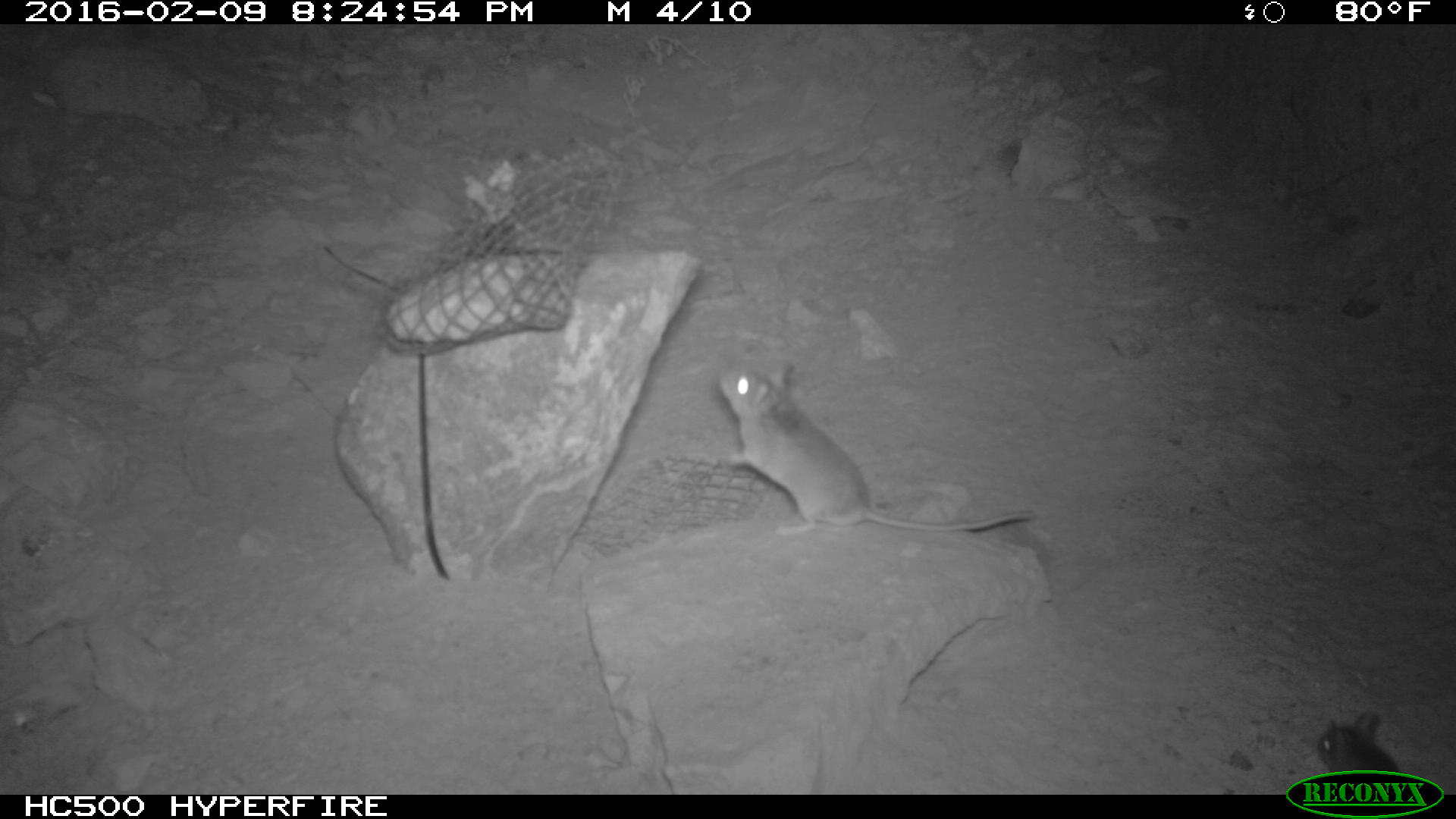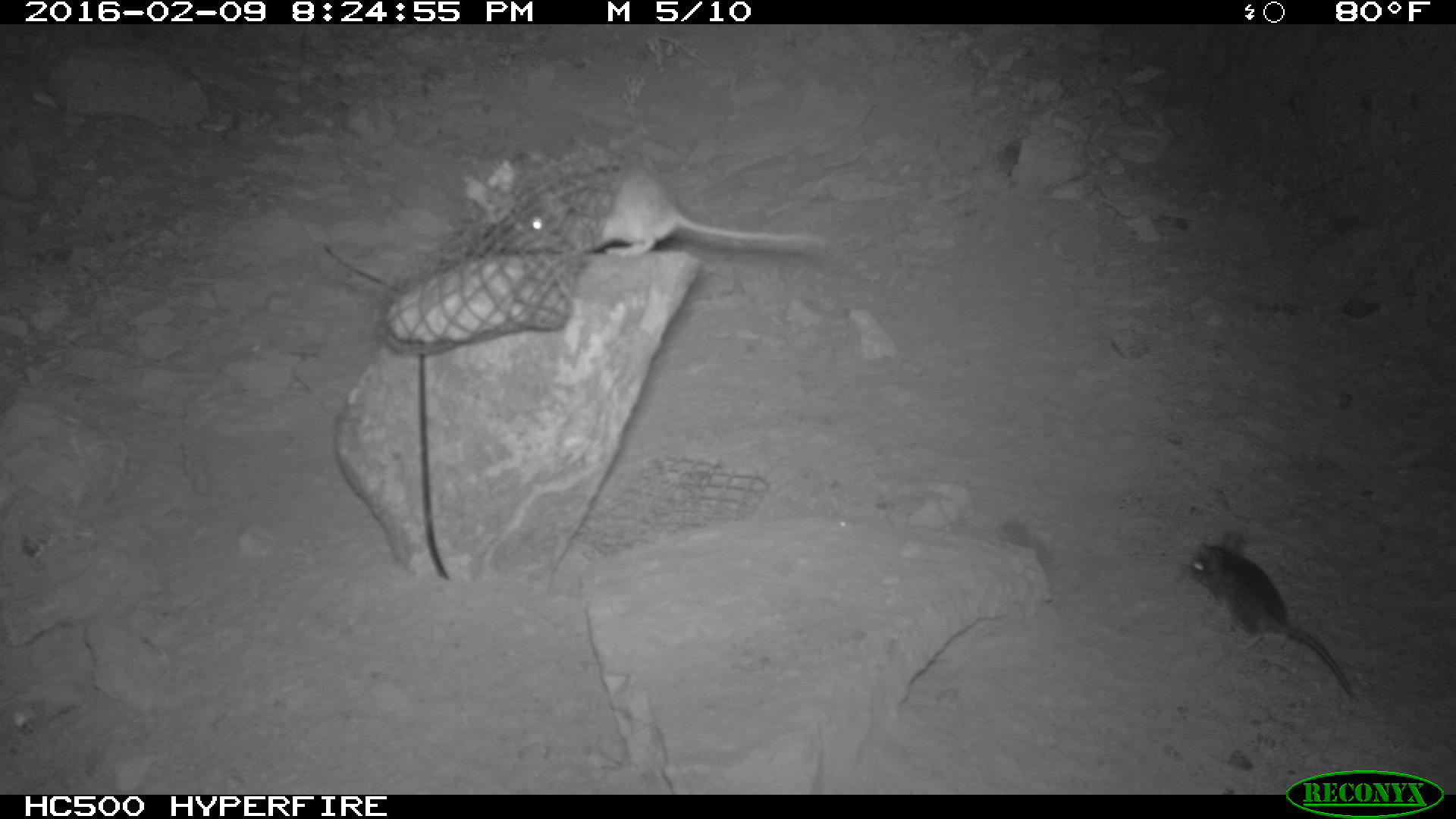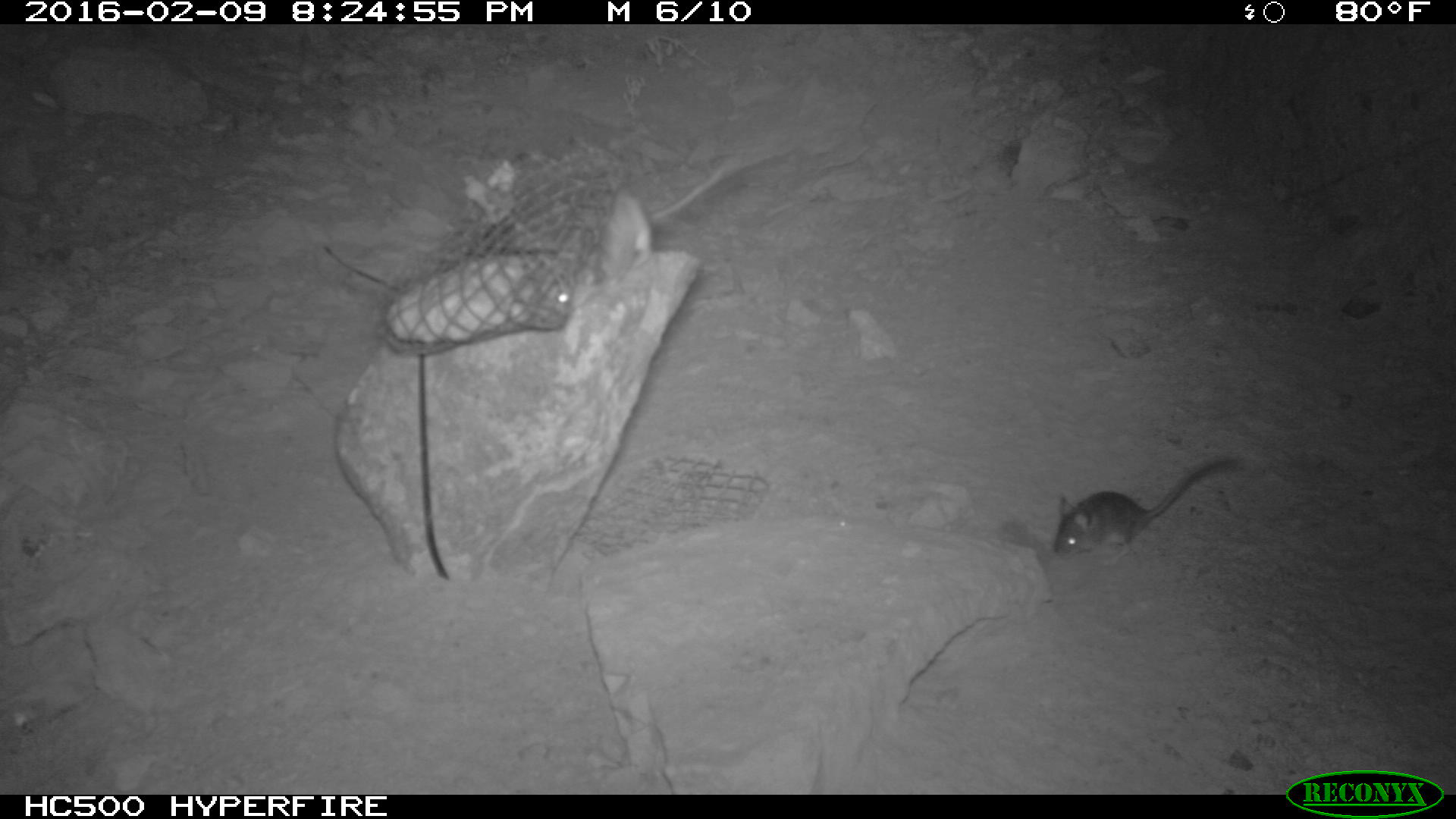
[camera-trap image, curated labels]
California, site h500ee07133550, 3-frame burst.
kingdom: Animalia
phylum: Chordata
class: Mammalia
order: Rodentia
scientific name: Rodentia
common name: rodent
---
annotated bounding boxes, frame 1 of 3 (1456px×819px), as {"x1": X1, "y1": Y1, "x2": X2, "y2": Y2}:
rodent: {"x1": 715, "y1": 363, "x2": 1036, "y2": 535}; {"x1": 1316, "y1": 710, "x2": 1418, "y2": 792}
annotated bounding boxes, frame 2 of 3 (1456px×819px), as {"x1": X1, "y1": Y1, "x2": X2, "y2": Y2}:
rodent: {"x1": 506, "y1": 155, "x2": 827, "y2": 258}; {"x1": 1191, "y1": 532, "x2": 1352, "y2": 695}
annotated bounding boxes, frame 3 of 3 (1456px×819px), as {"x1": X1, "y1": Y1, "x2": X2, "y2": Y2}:
rodent: {"x1": 1043, "y1": 453, "x2": 1241, "y2": 559}; {"x1": 381, "y1": 249, "x2": 572, "y2": 338}